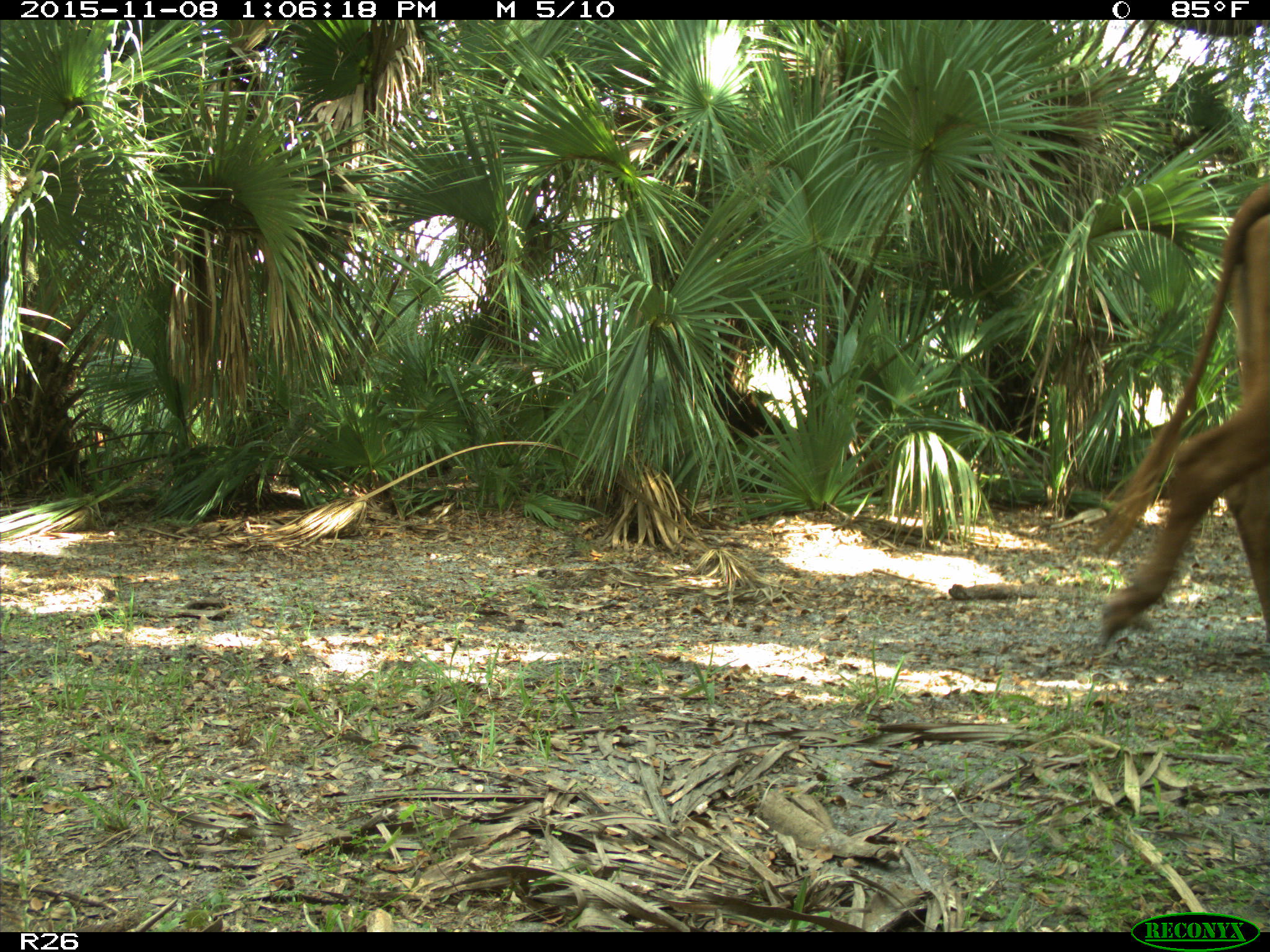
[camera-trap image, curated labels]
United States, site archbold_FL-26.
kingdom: Animalia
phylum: Chordata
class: Mammalia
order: Artiodactyla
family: Bovidae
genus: Bos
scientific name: Bos taurus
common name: domestic cow